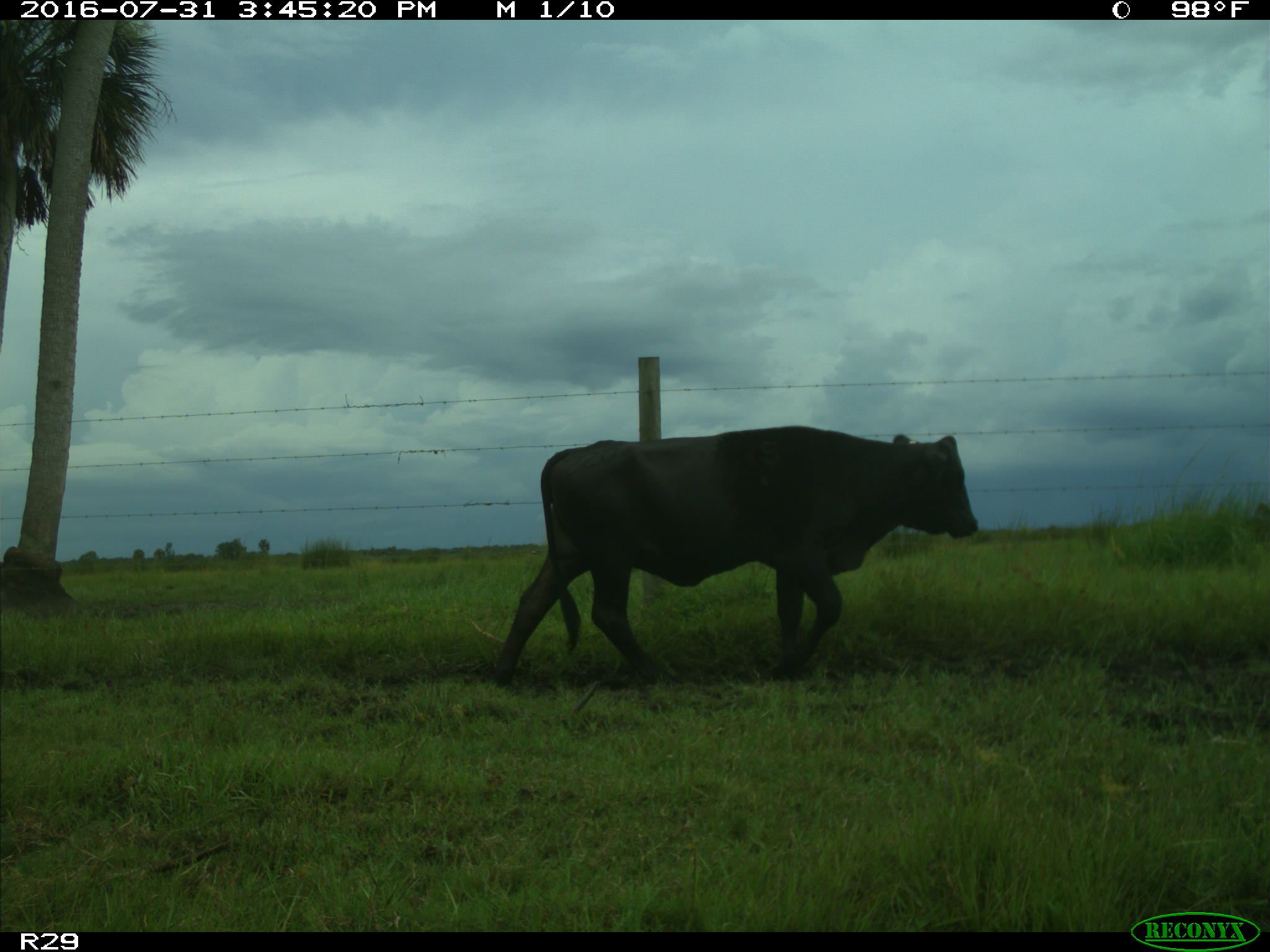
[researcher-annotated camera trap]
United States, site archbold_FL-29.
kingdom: Animalia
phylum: Chordata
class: Mammalia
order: Artiodactyla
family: Bovidae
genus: Bos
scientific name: Bos taurus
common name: domestic cow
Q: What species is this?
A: Bos taurus (domestic cow).